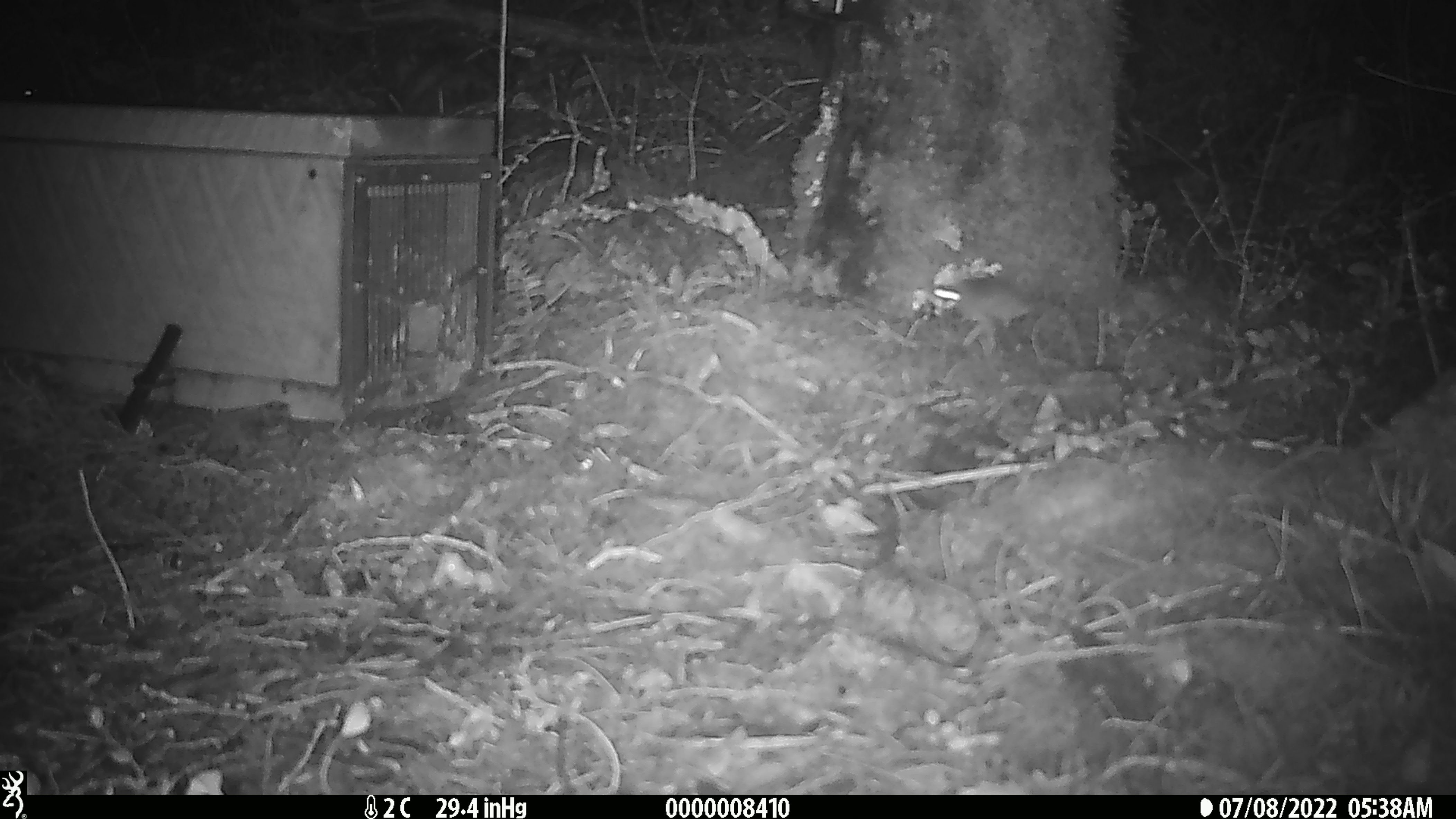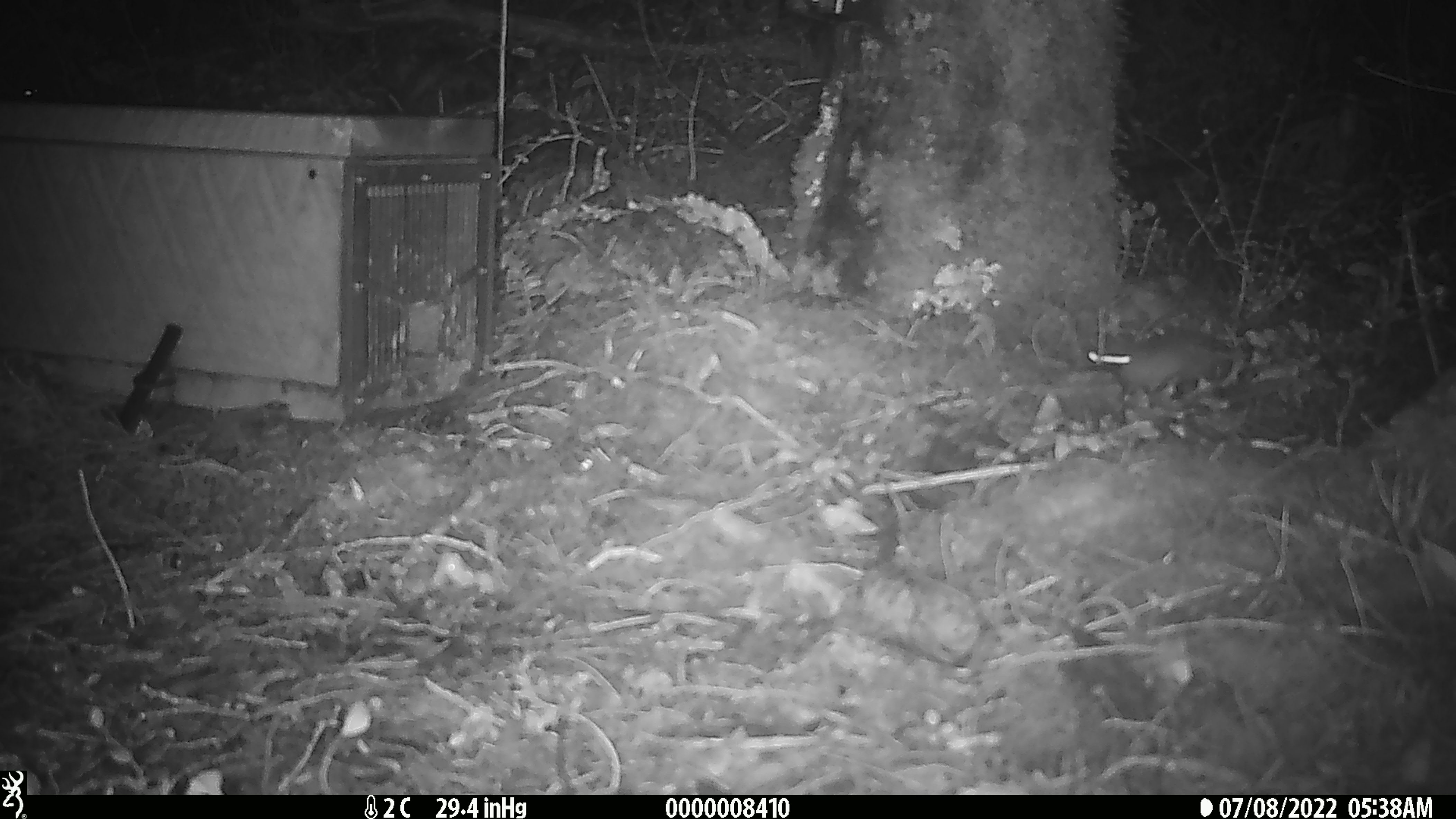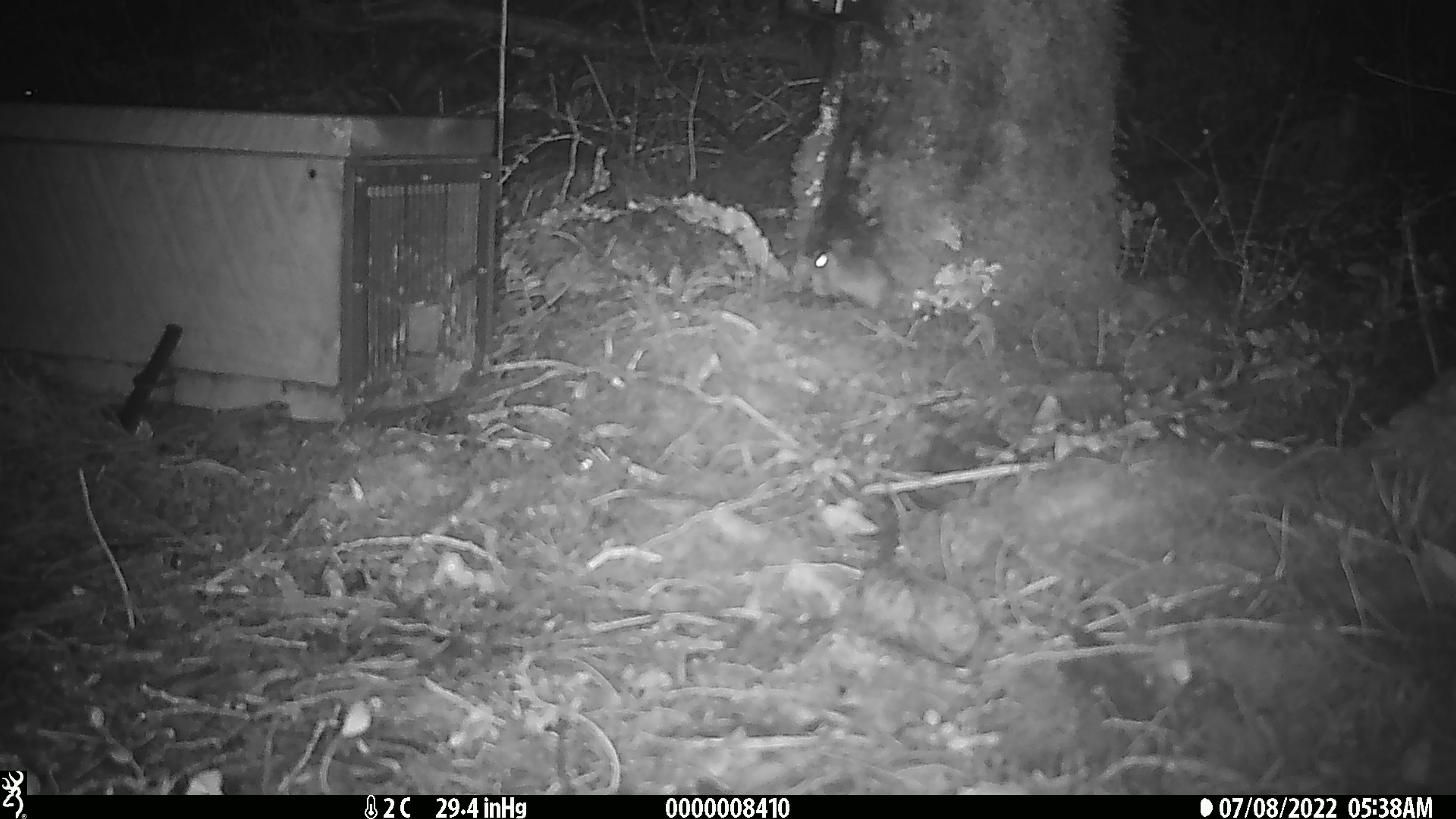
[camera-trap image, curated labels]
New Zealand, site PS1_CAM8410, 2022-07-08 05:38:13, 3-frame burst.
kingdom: Animalia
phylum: Chordata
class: Mammalia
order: Rodentia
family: Muridae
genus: Mus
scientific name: Mus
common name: mouse